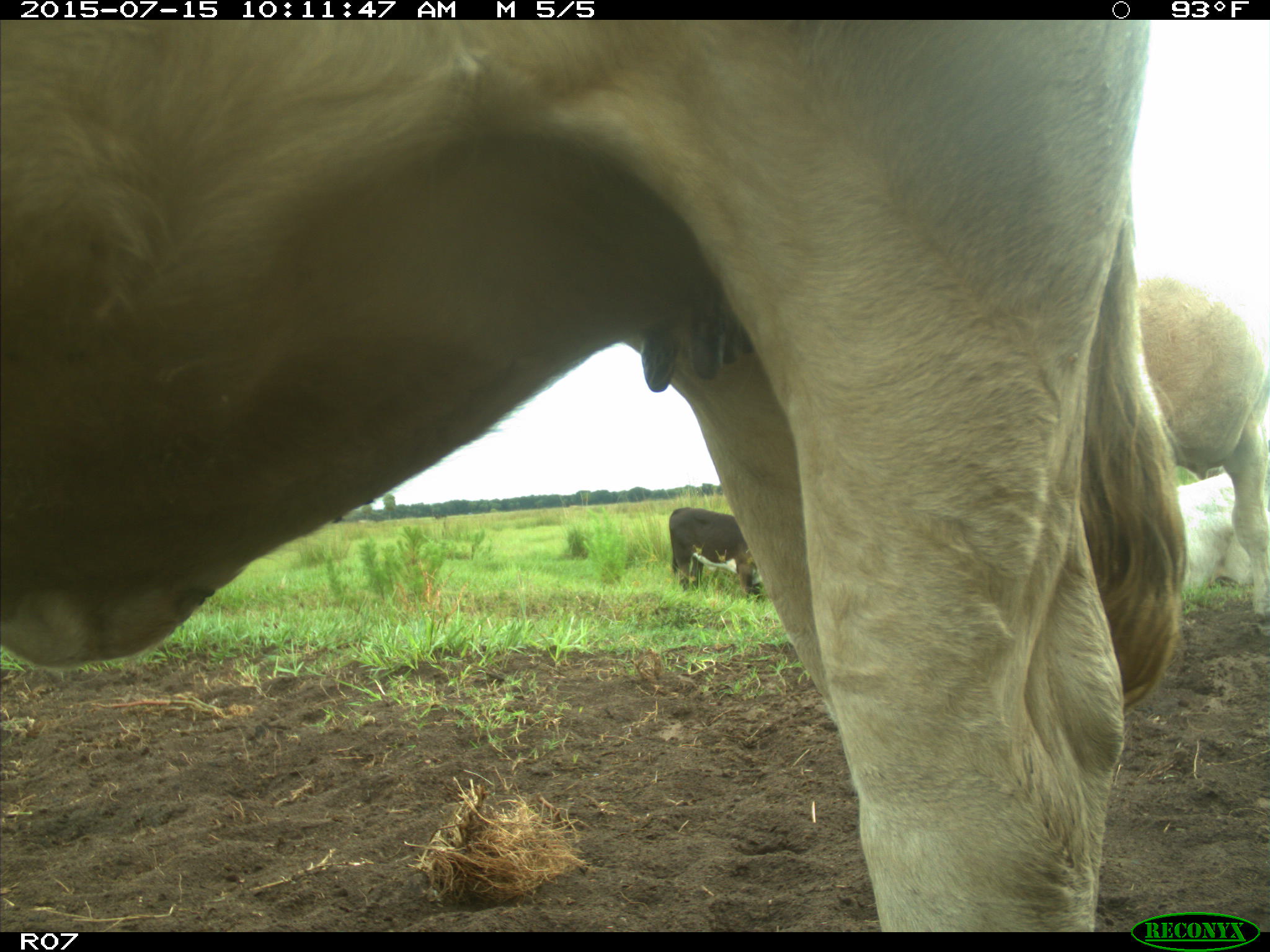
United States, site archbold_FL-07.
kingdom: Animalia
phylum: Chordata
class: Mammalia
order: Artiodactyla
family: Bovidae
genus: Bos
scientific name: Bos taurus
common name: domestic cow